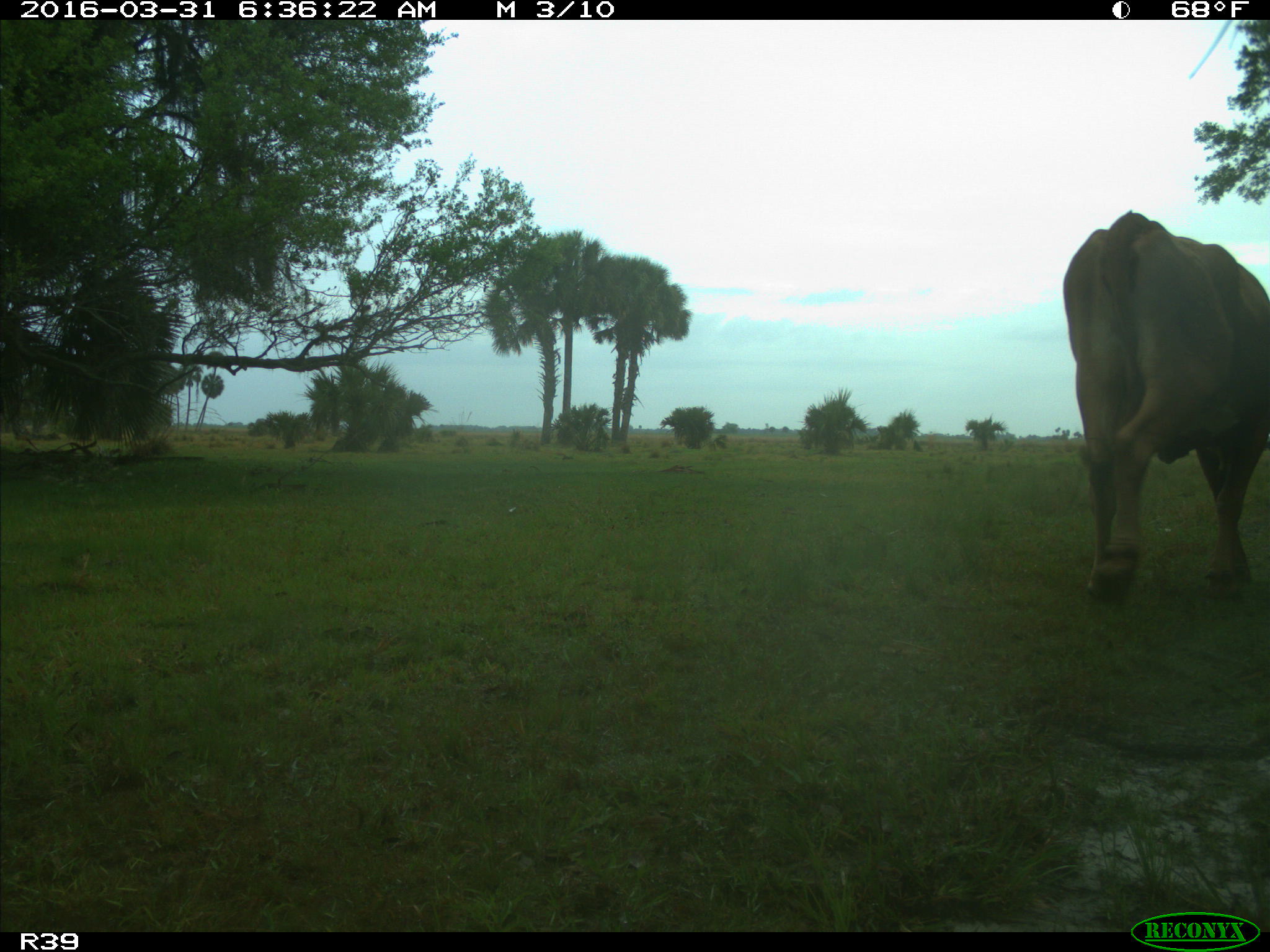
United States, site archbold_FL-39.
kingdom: Animalia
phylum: Chordata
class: Mammalia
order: Artiodactyla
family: Bovidae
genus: Bos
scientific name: Bos taurus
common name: domestic cow